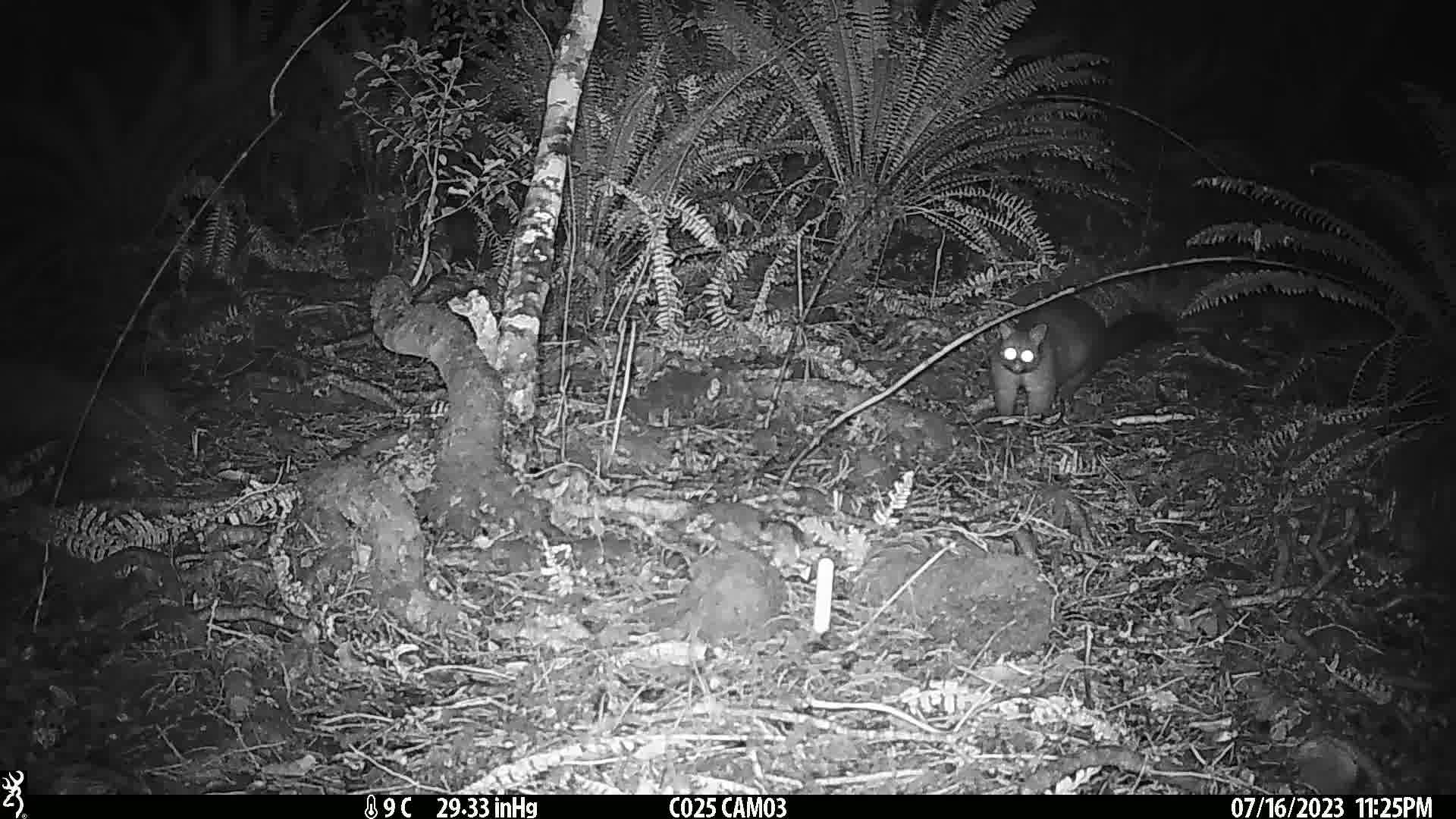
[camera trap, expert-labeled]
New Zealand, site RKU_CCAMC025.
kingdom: Animalia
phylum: Chordata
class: Mammalia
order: Diprotodontia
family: Phalangeridae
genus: Trichosurus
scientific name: Trichosurus vulpecula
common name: common brushtail possum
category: possum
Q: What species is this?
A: Possum (common brushtail possum) (Trichosurus vulpecula).